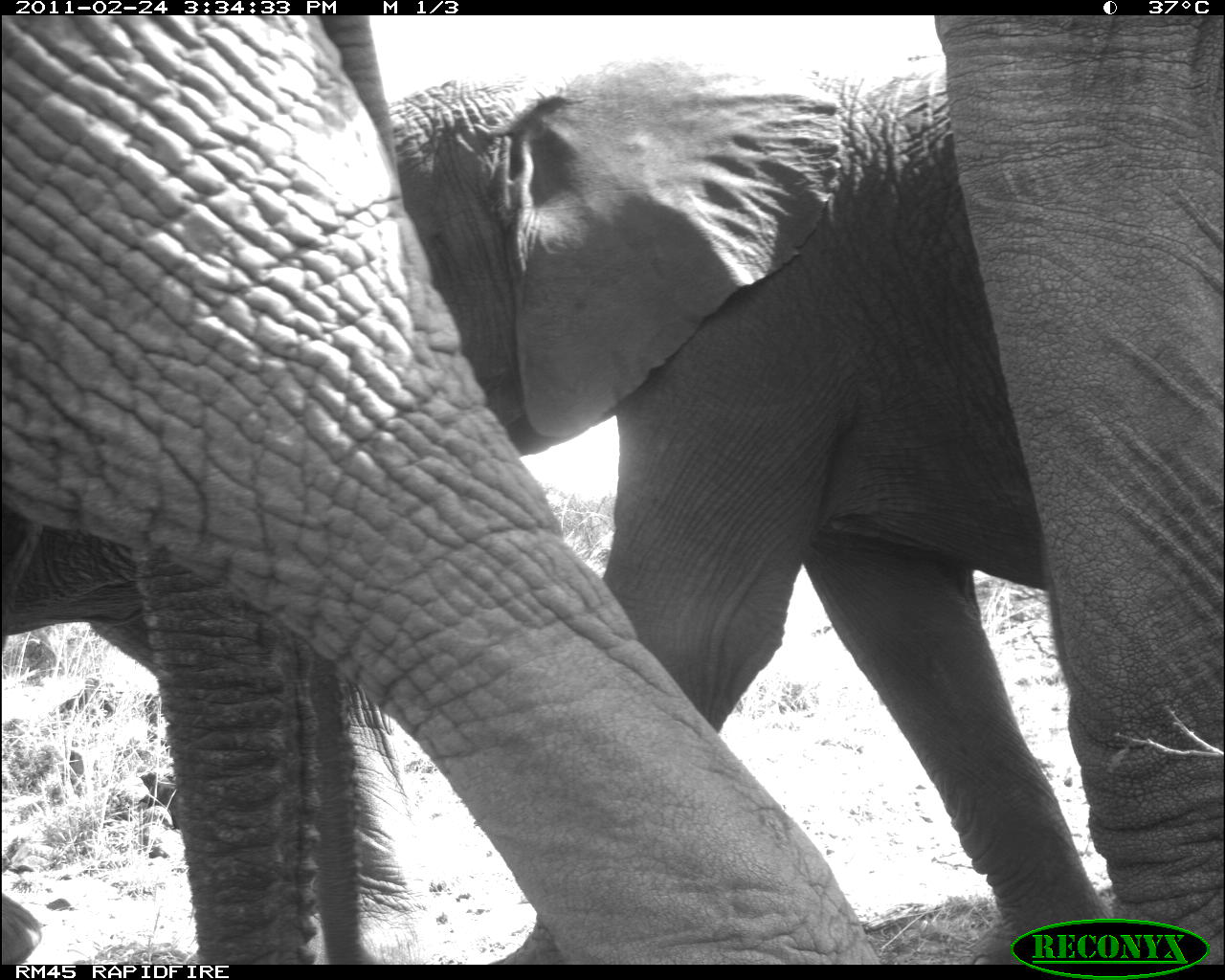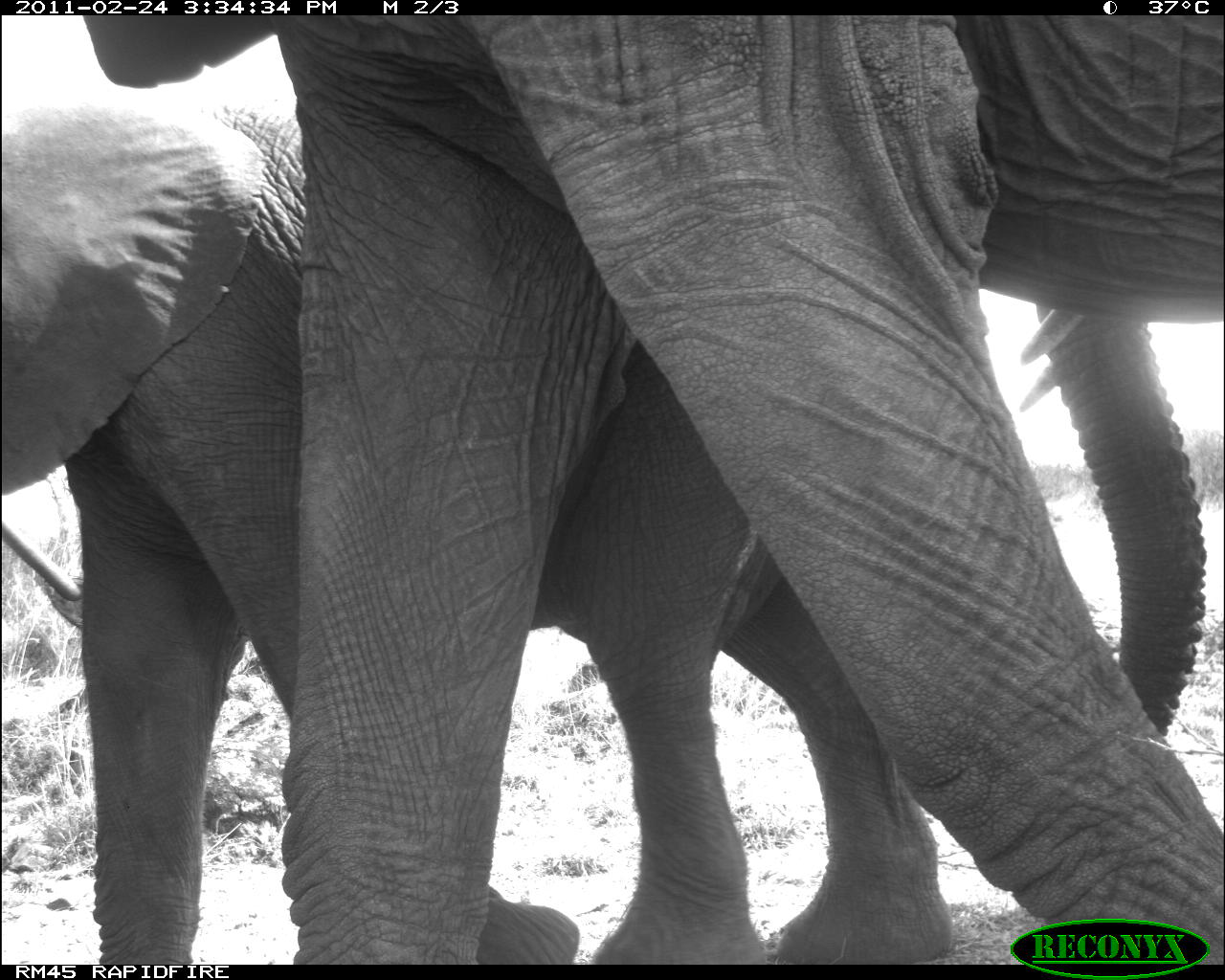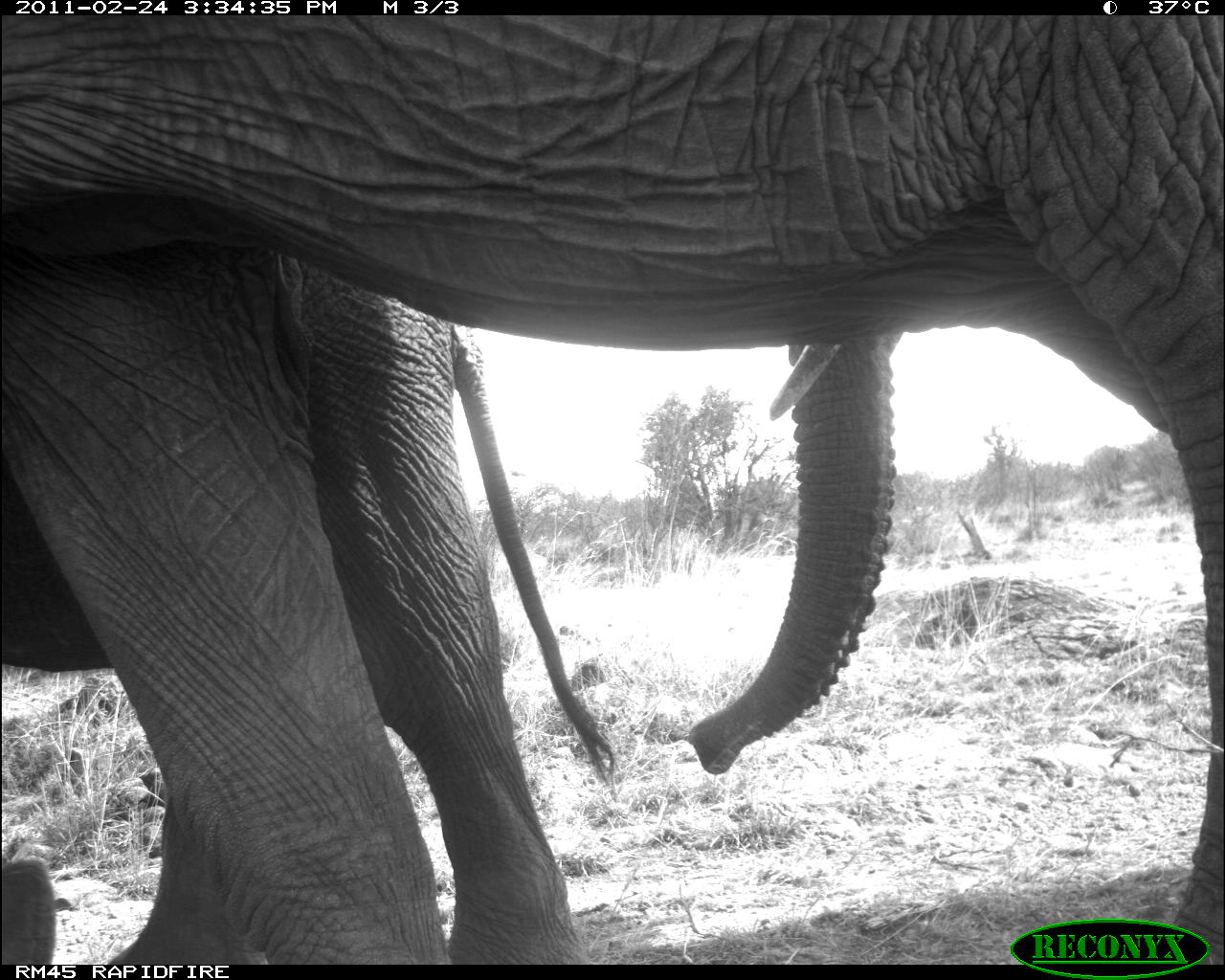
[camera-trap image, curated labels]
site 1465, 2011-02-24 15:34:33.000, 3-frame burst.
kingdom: Animalia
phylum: Chordata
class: Mammalia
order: Proboscidea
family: Elephantidae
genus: Loxodonta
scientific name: Loxodonta africana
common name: african bush elephant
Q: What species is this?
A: Loxodonta africana (african bush elephant).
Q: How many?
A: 3.